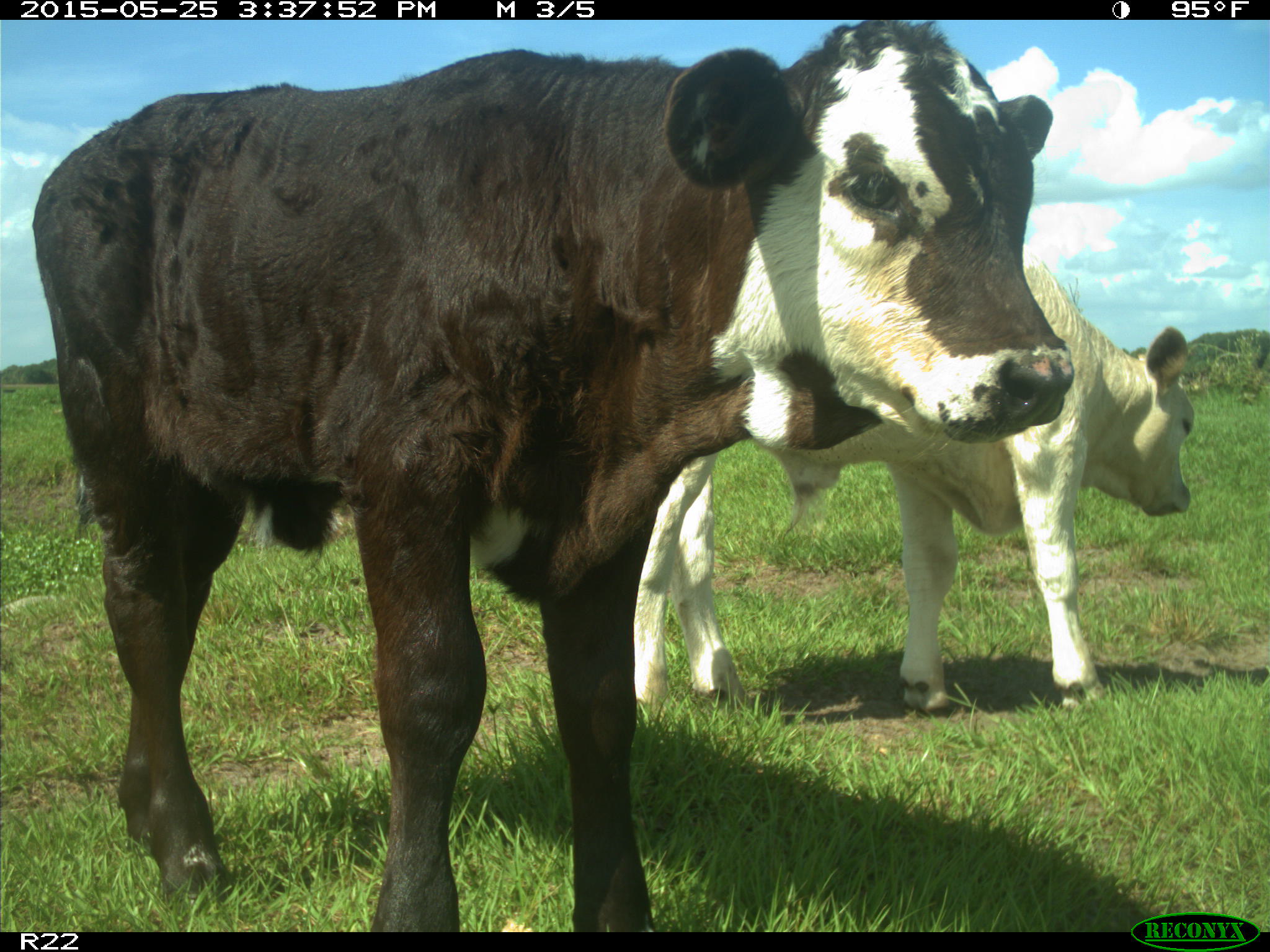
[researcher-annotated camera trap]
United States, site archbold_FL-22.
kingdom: Animalia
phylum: Chordata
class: Mammalia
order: Artiodactyla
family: Bovidae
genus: Bos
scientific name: Bos taurus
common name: domestic cow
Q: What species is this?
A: Bos taurus (domestic cow).